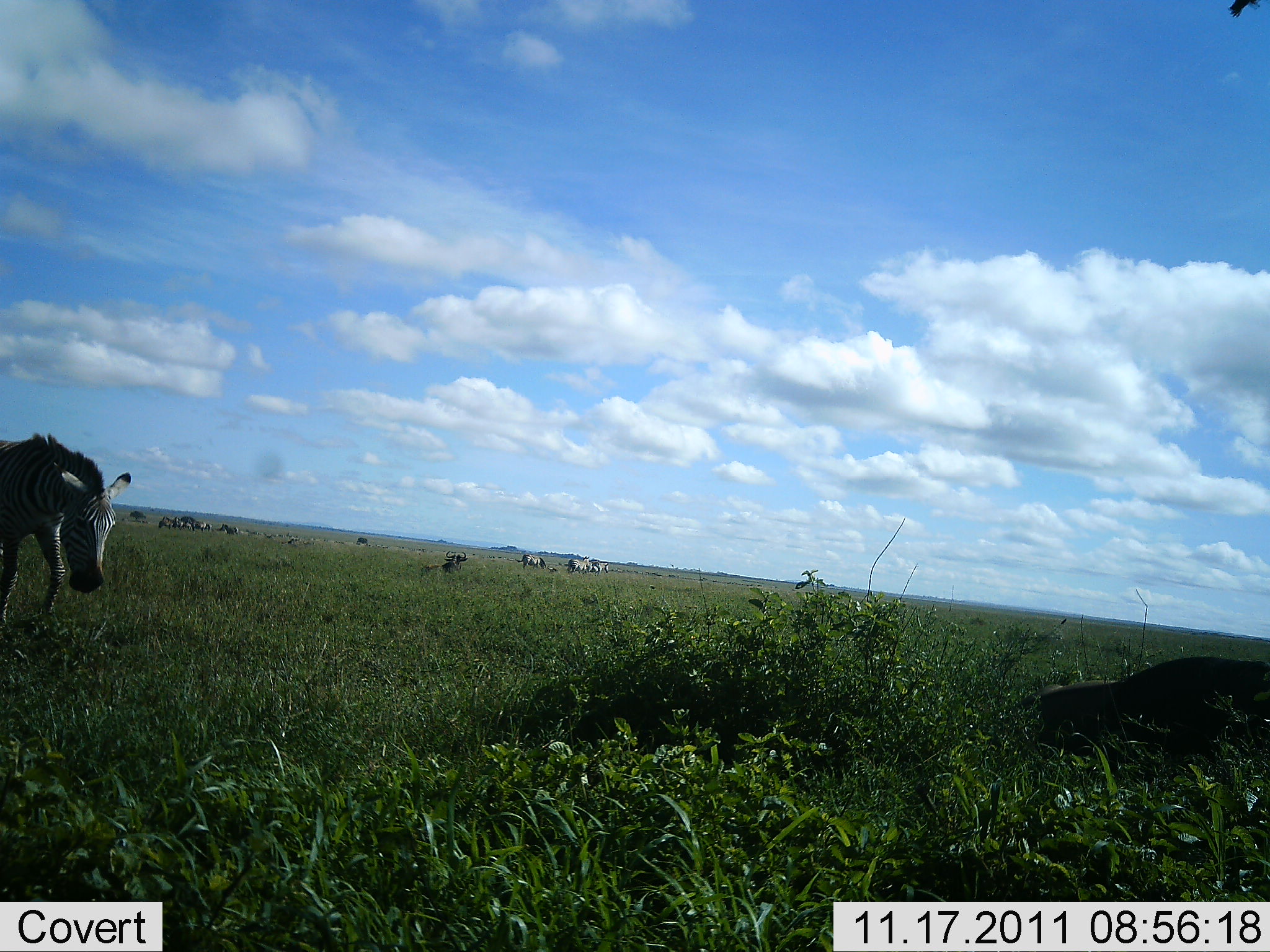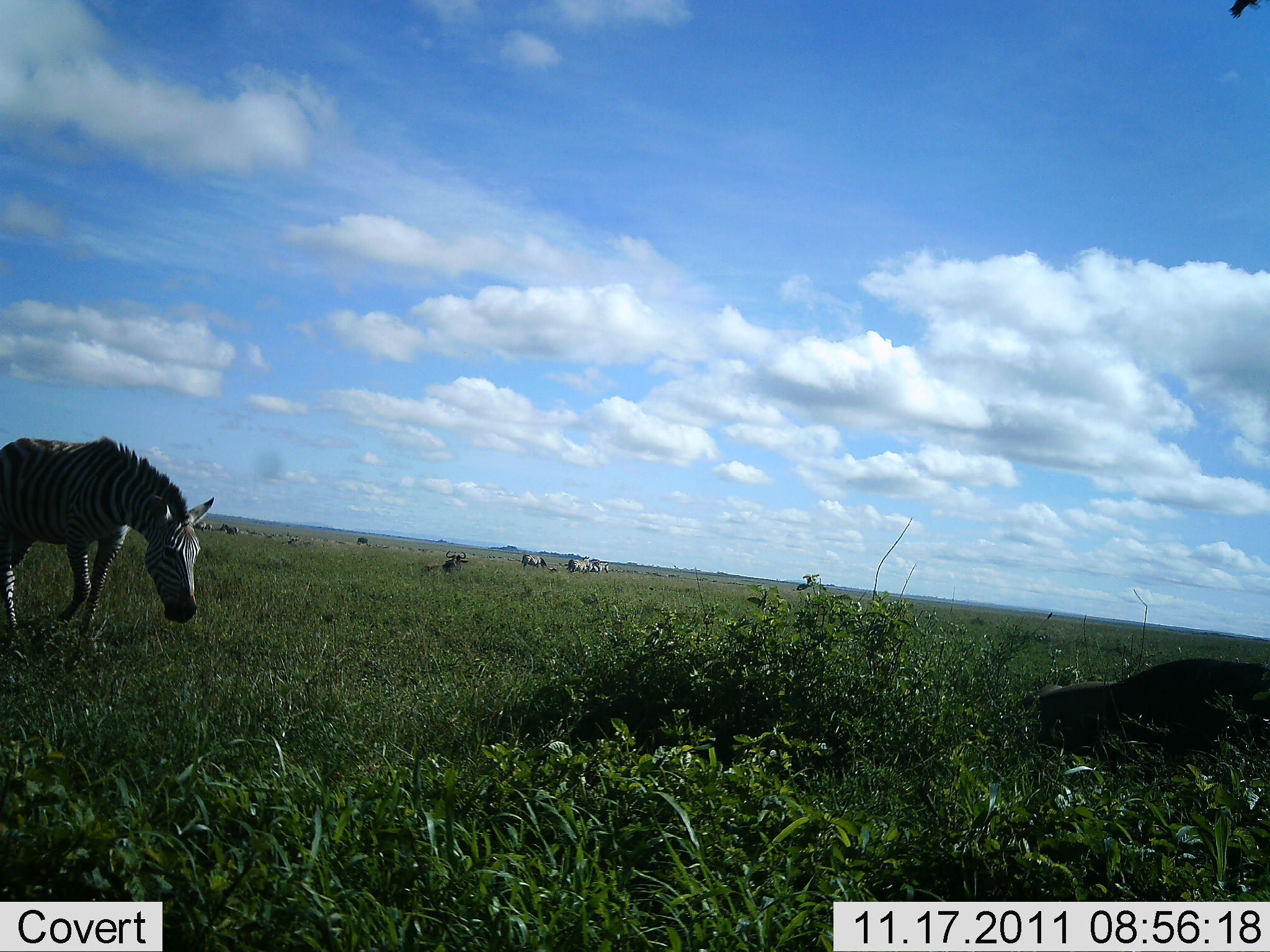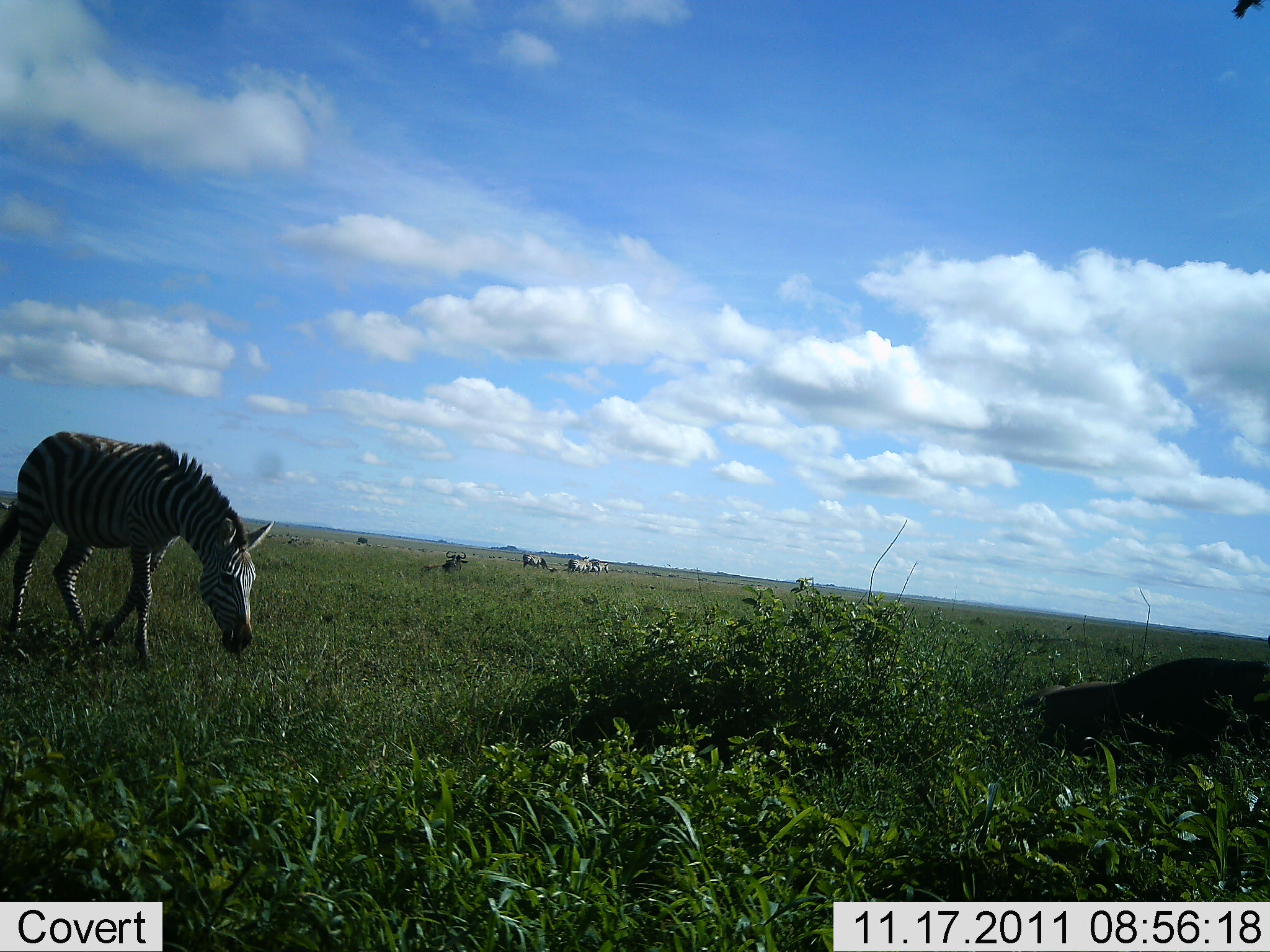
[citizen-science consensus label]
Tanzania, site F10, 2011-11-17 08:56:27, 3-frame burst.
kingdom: Animalia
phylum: Chordata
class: Mammalia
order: Perissodactyla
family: Equidae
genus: Equus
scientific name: Equus quagga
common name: plains zebra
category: zebra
Zebra (plains zebra) (Equus quagga), count 2. Behavior (volunteer vote fractions): standing 12%, resting 6%, moving 81%, interacting 0%. Young present (vote fraction): 0%. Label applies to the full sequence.